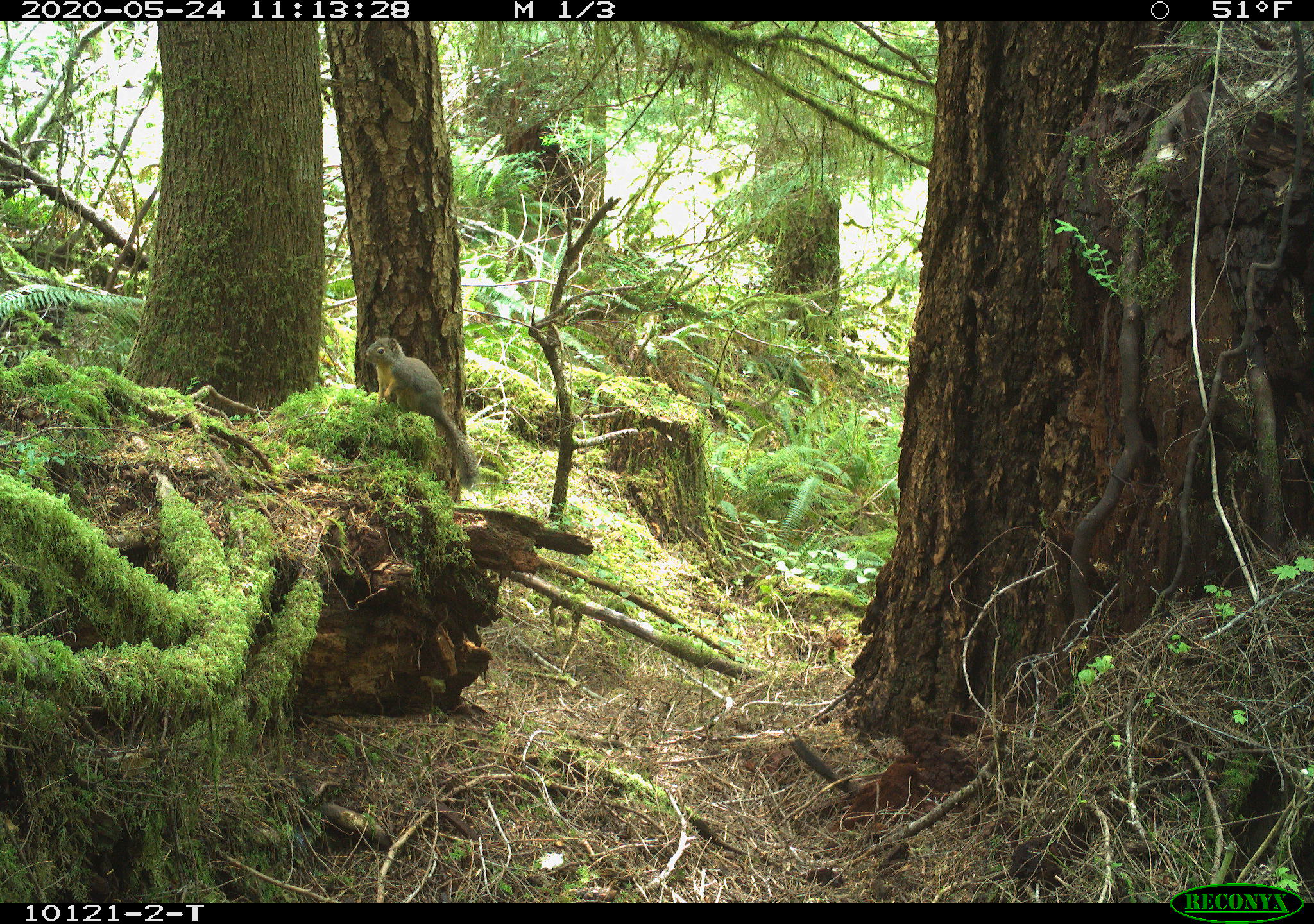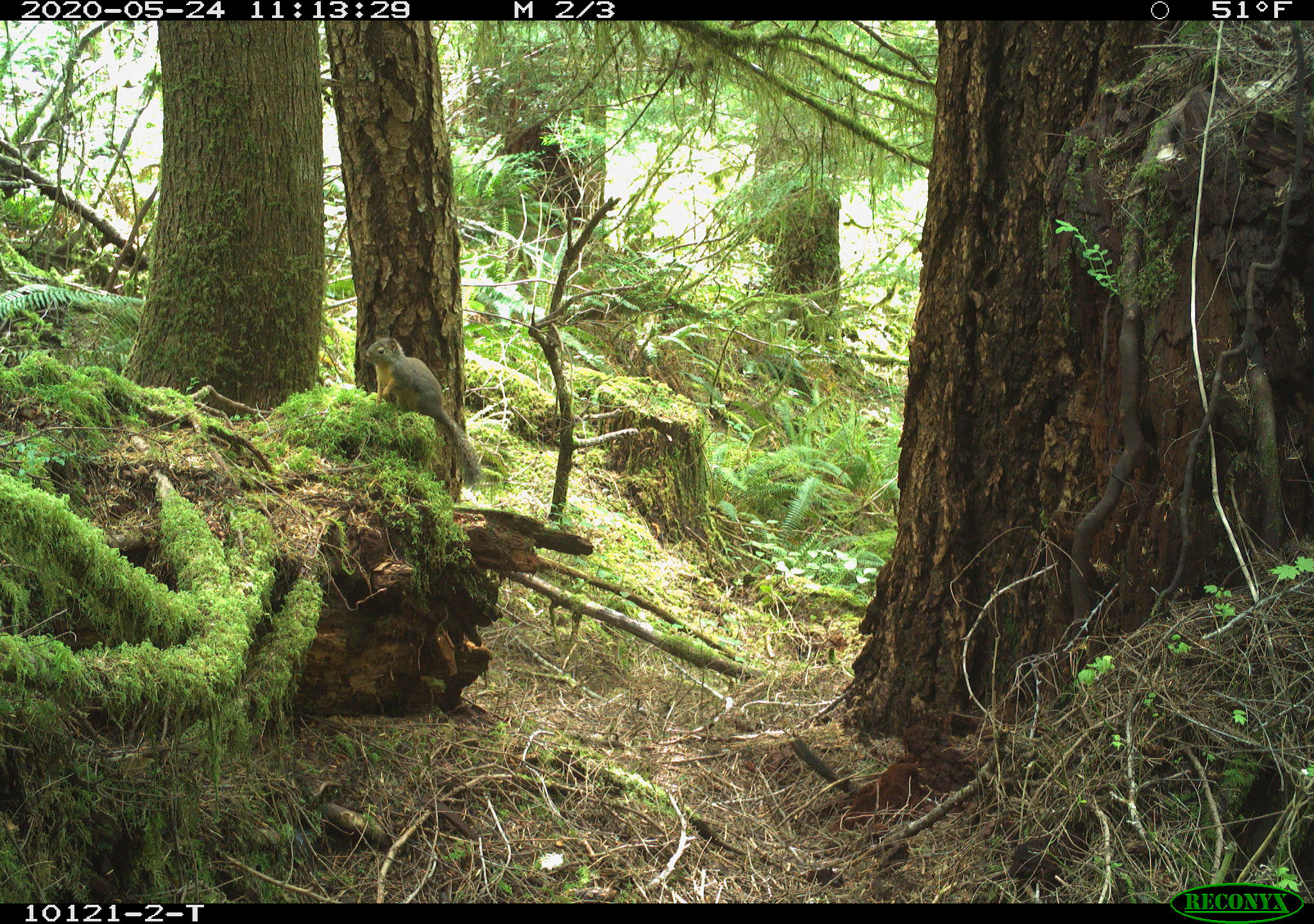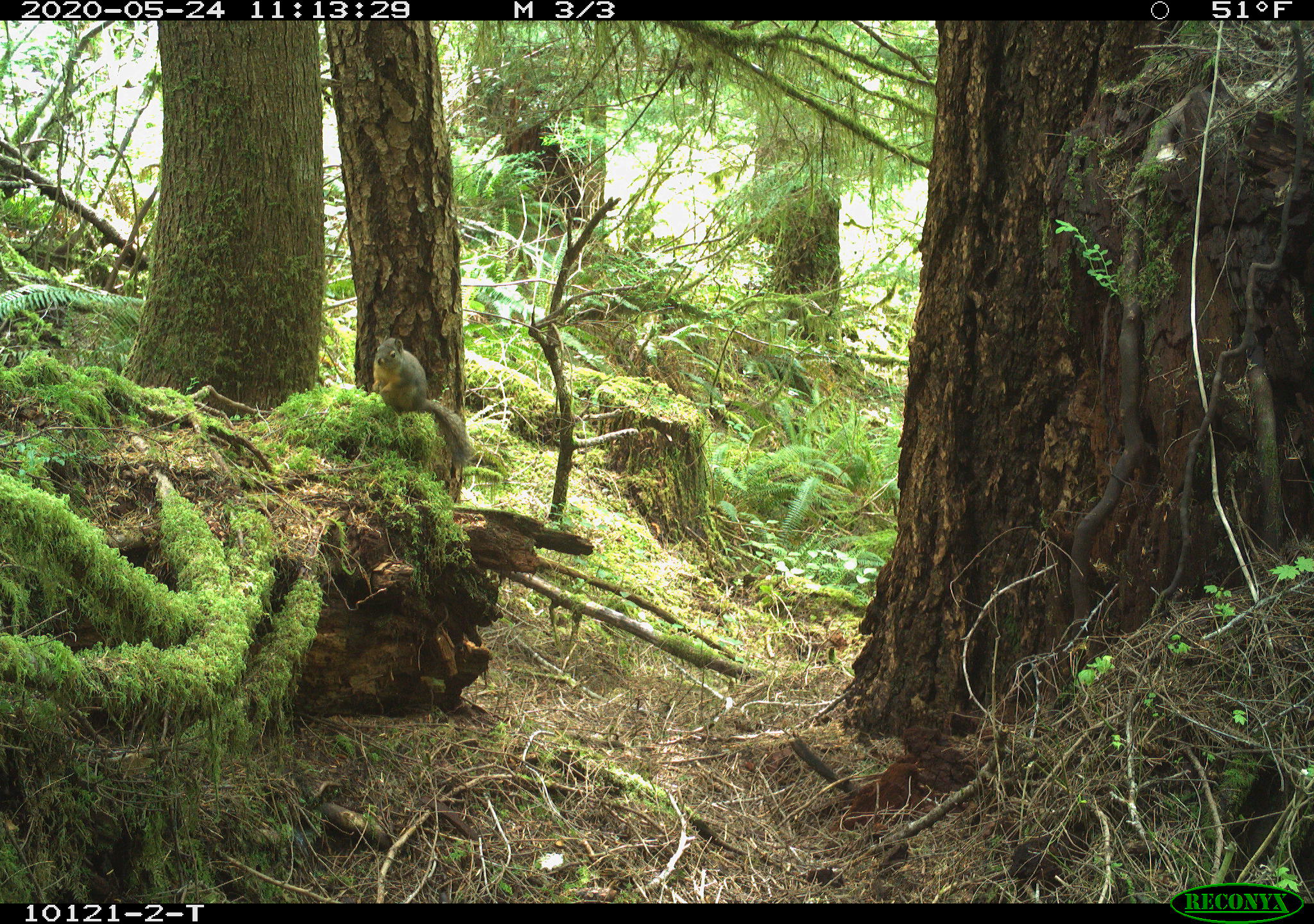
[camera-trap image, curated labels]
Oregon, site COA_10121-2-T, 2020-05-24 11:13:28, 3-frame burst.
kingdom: Animalia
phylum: Chordata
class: Mammalia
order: Rodentia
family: Sciuridae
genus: Tamiasciurus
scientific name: Tamiasciurus douglasii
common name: douglas squirrel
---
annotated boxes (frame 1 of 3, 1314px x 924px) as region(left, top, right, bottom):
douglas squirrel: region(360, 331, 480, 490)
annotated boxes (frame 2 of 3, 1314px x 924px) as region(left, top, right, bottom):
douglas squirrel: region(353, 331, 480, 482)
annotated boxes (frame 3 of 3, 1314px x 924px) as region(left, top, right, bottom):
douglas squirrel: region(364, 328, 472, 458)